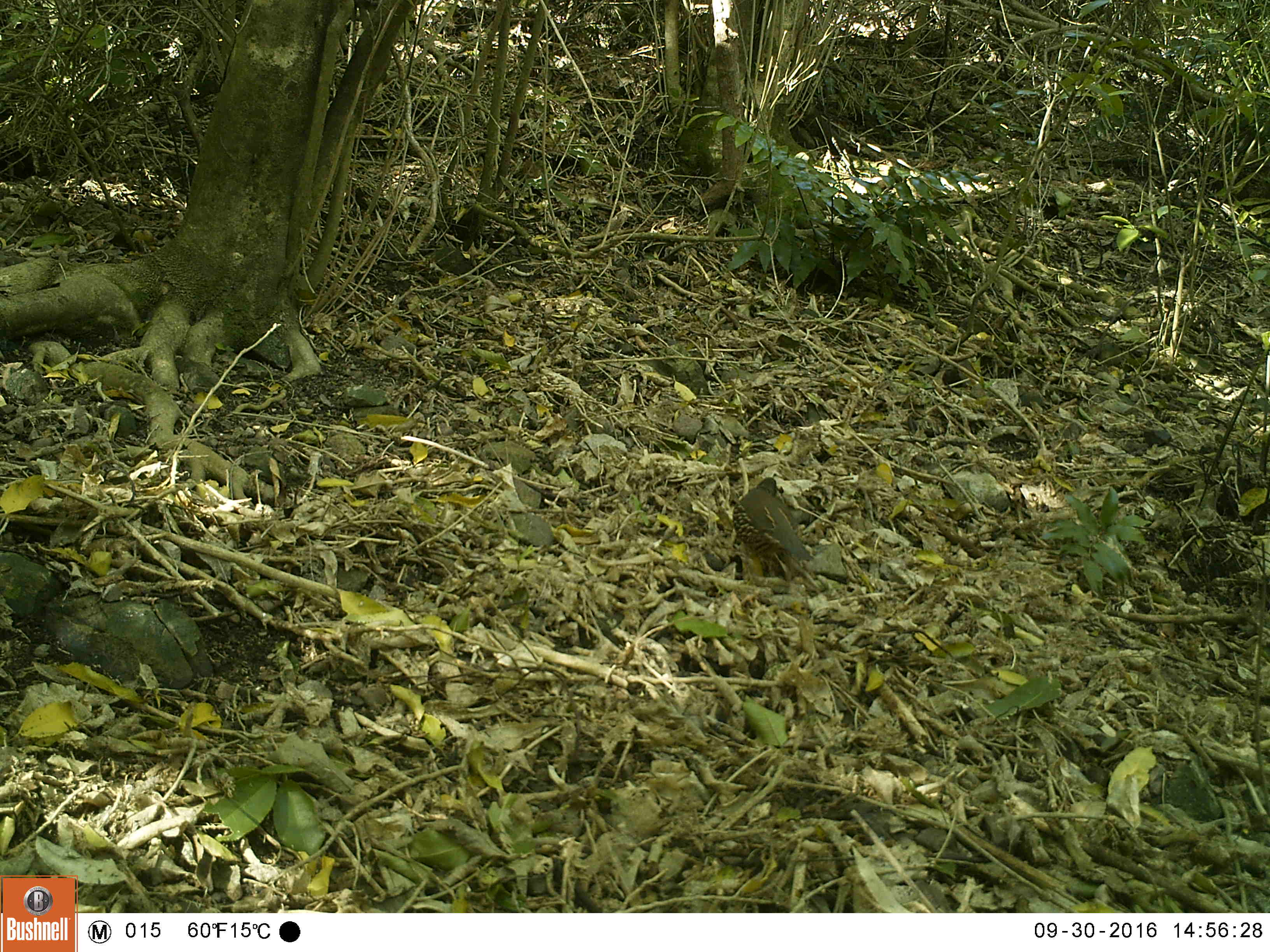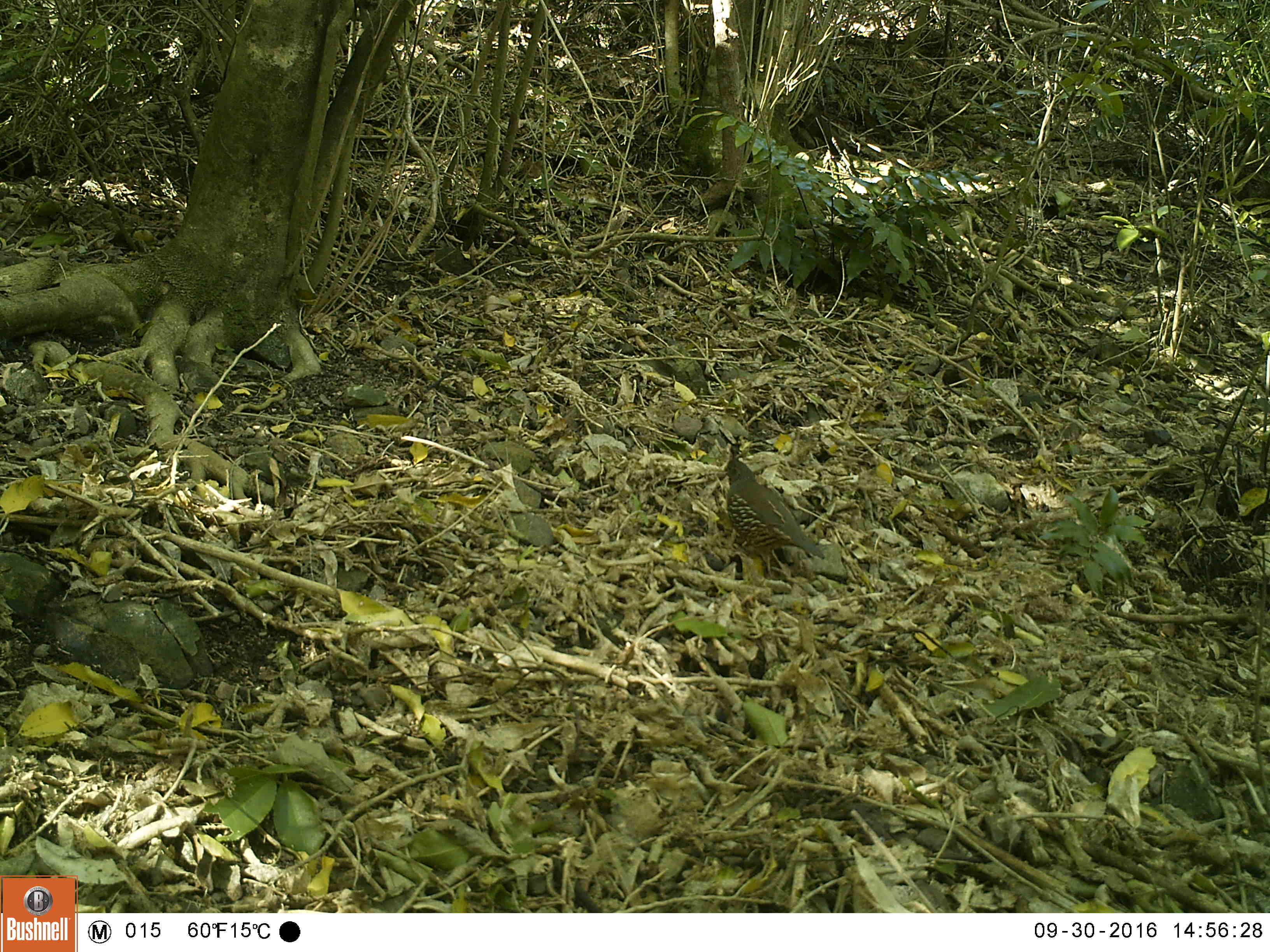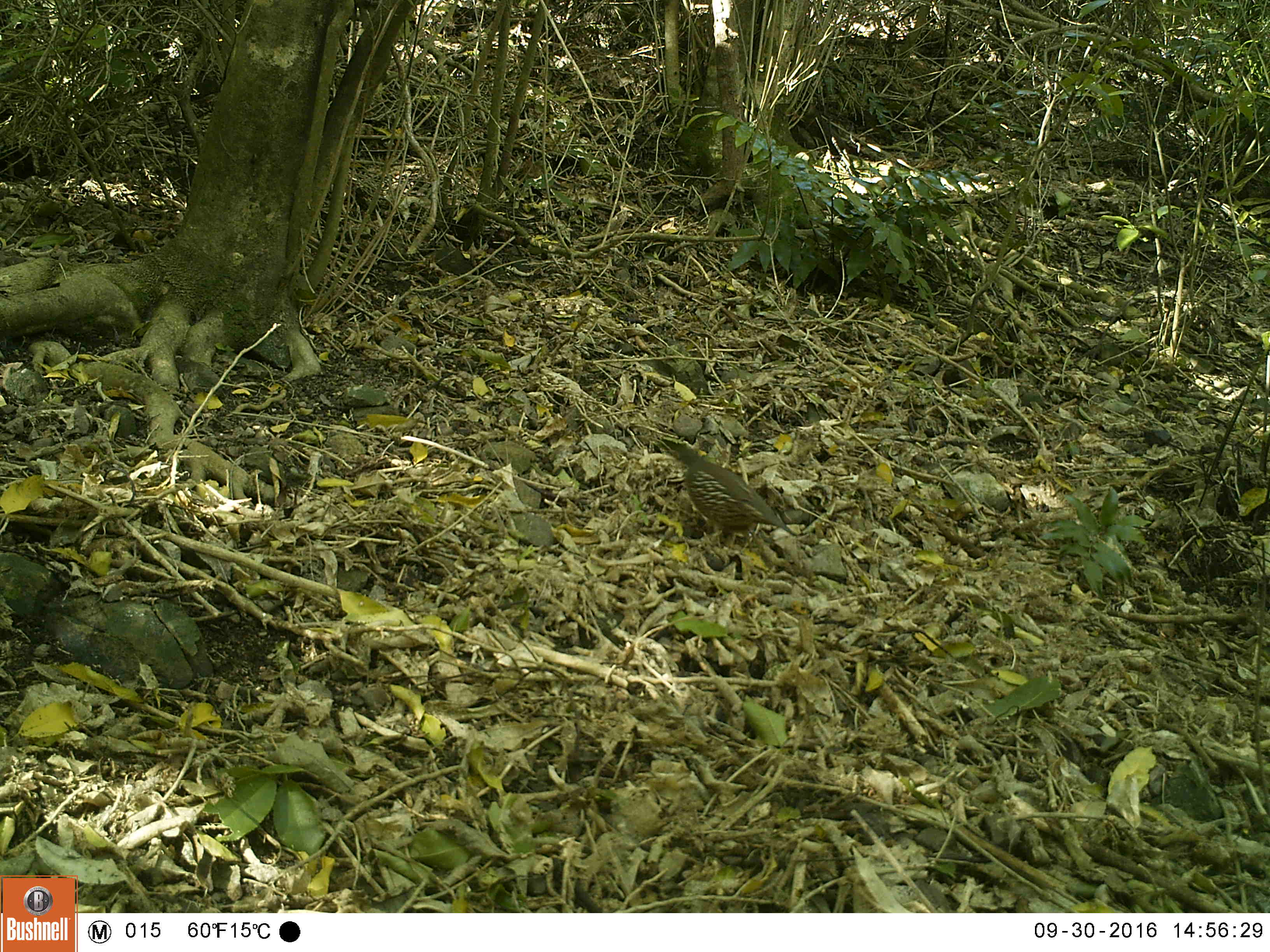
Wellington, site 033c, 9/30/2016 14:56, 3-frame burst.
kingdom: Animalia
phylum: Chordata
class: Aves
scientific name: Aves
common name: bird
Bird (Aves).